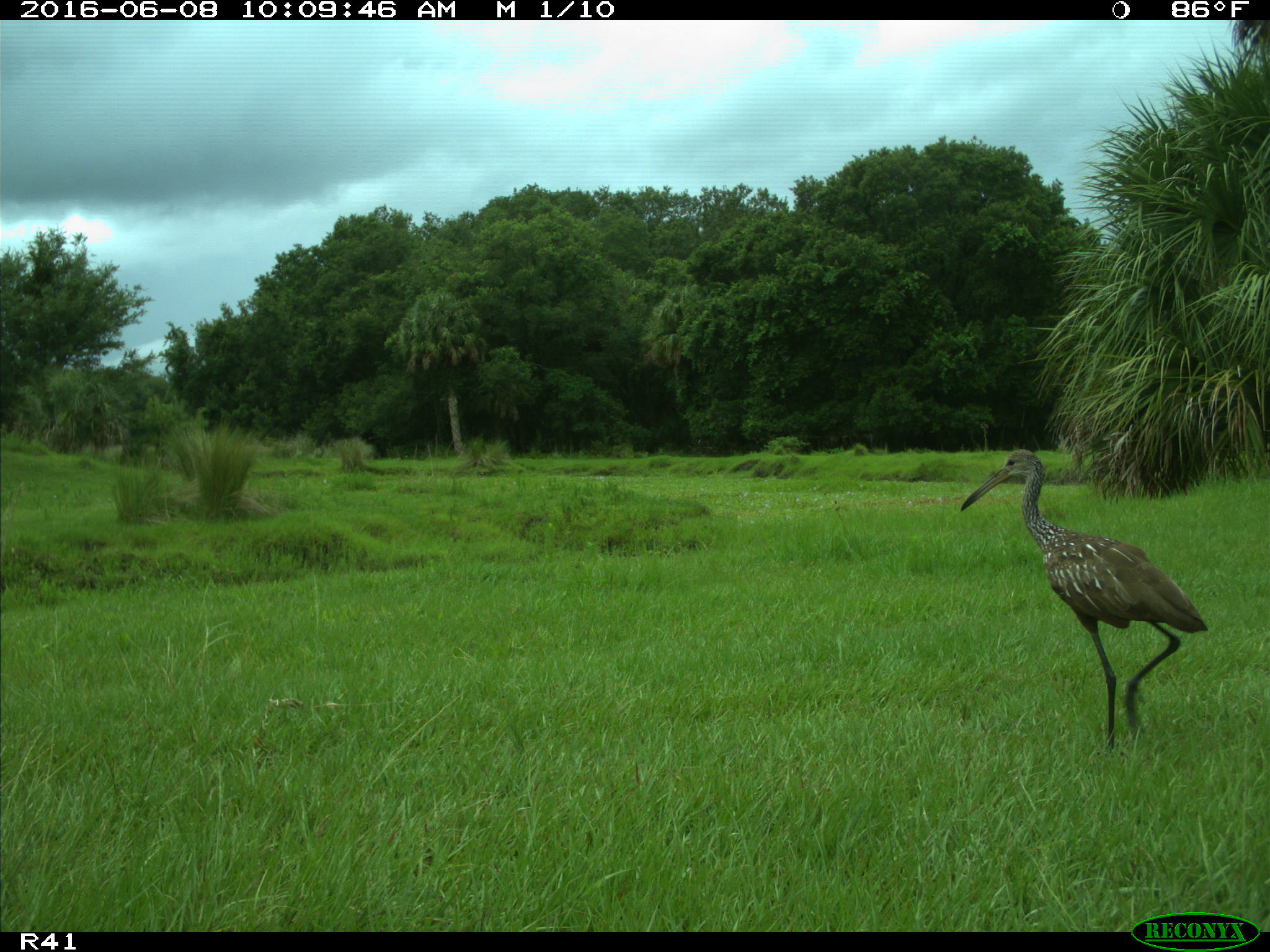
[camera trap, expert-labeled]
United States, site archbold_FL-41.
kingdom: Animalia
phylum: Chordata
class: Aves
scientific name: Aves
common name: birds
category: unidentified bird